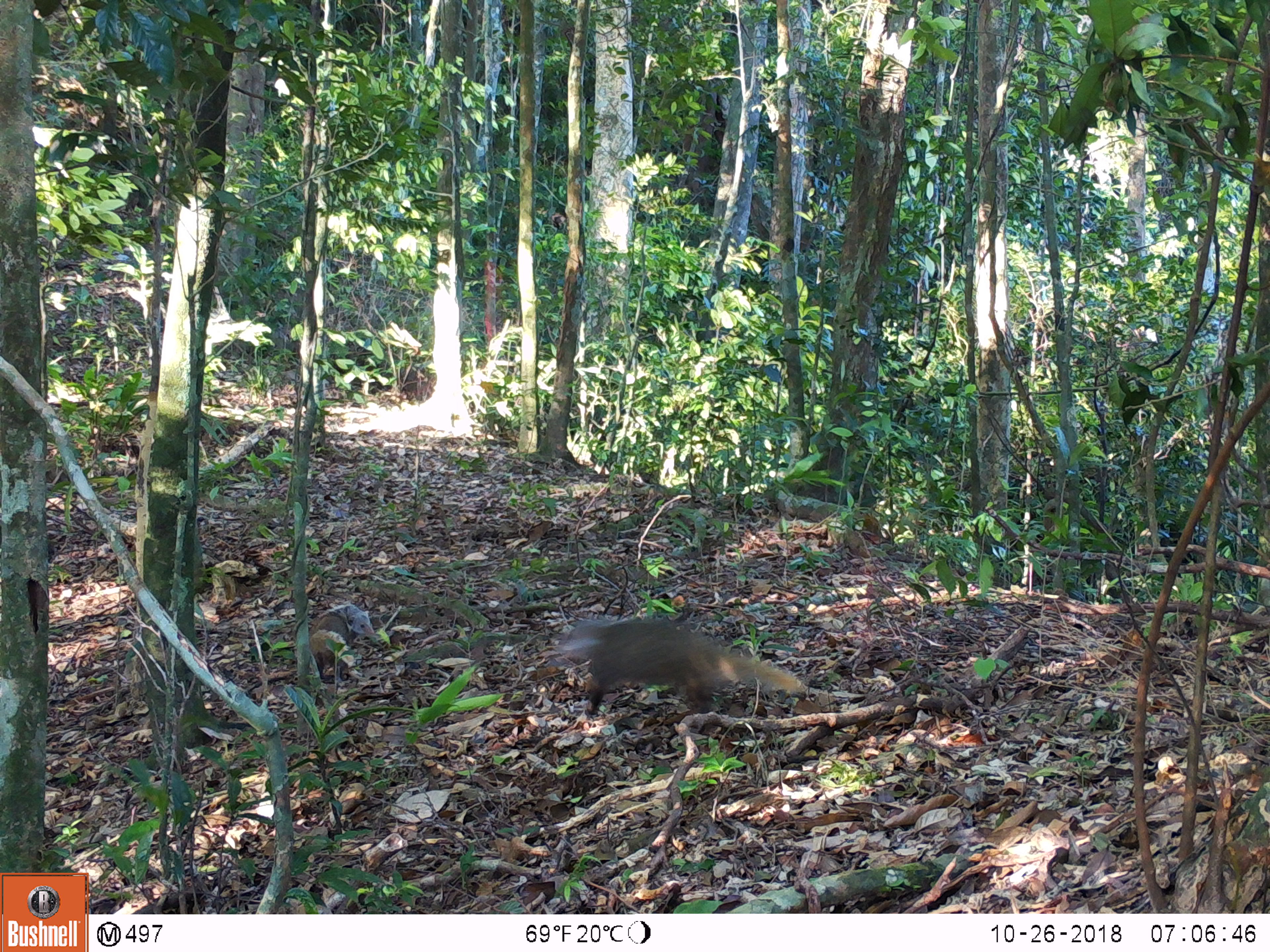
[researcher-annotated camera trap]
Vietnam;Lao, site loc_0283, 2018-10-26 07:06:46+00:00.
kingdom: Animalia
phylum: Chordata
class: Mammalia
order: Carnivora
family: Herpestidae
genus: Urva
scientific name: Urva urva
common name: crab-eating mongoose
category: crab eating mongoose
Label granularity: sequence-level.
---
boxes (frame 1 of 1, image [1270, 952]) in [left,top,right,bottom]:
crab eating mongoose: [544,618,808,720]; [309,604,378,693]